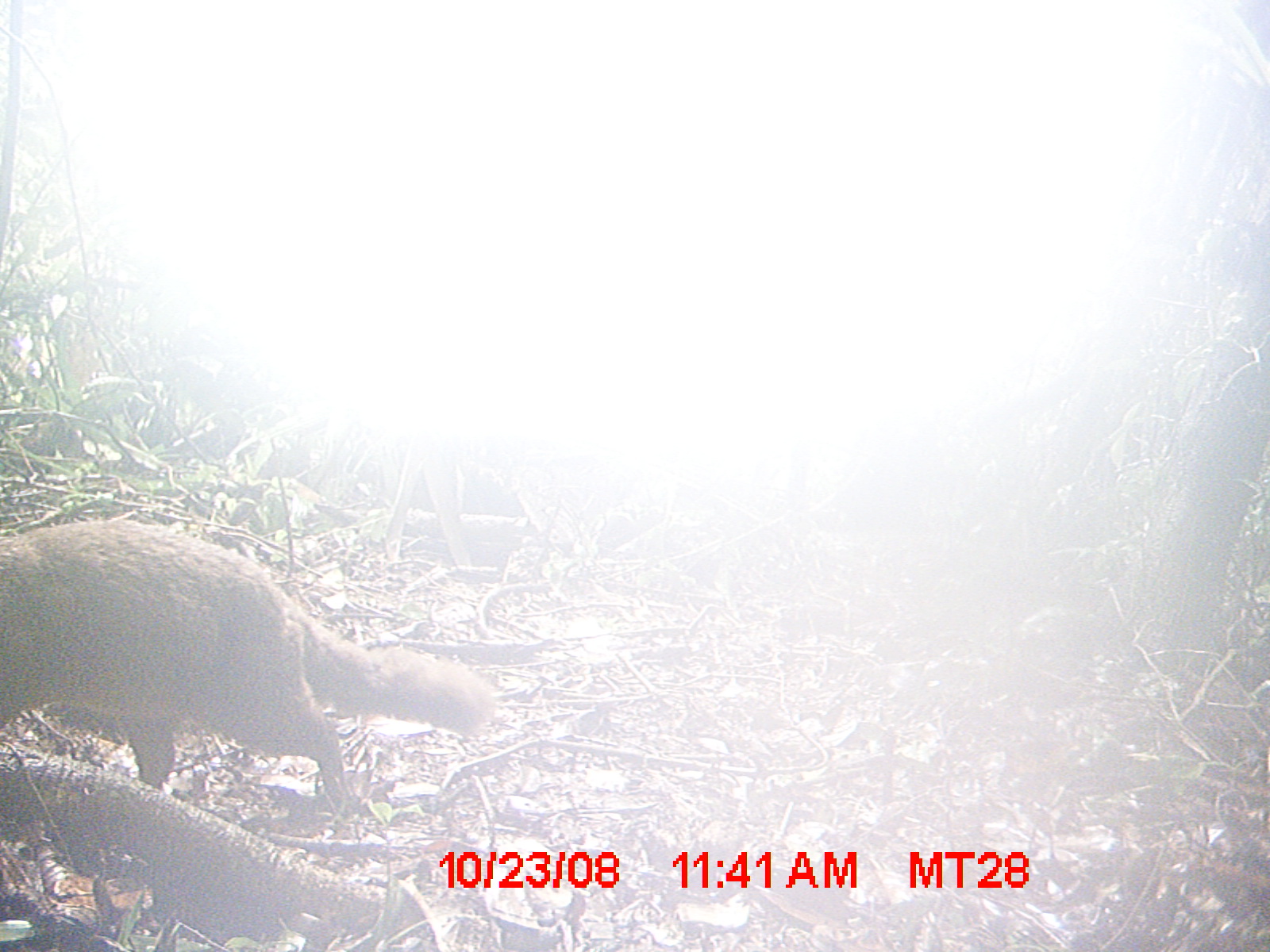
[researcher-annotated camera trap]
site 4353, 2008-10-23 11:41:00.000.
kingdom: Animalia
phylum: Chordata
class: Aves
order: Cuculiformes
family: Cuculidae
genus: Coua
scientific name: Coua serriana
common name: red-breasted coua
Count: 3.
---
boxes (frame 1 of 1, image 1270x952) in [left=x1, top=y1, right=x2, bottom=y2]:
coua serriana: [left=0, top=518, right=496, bottom=804]